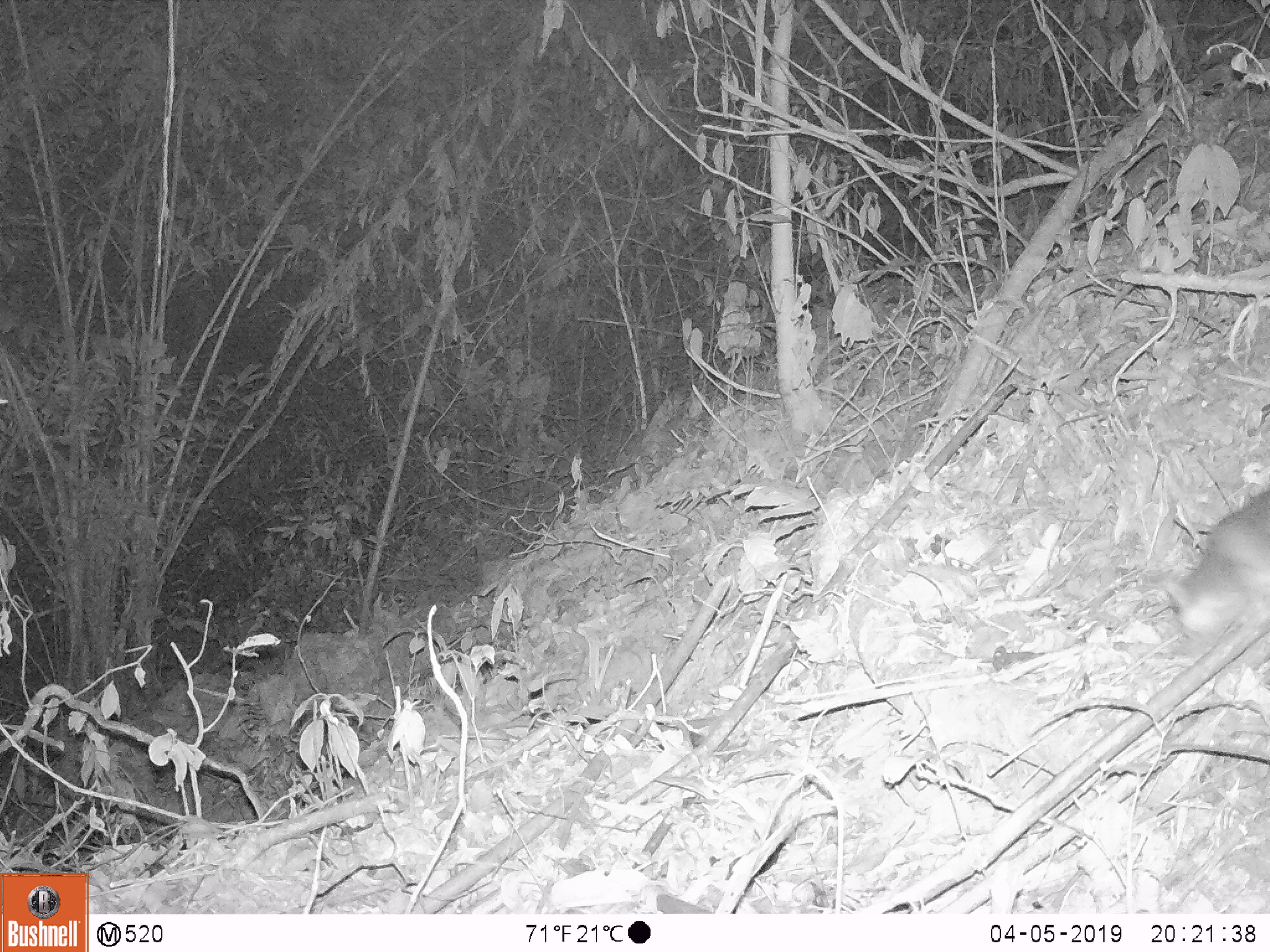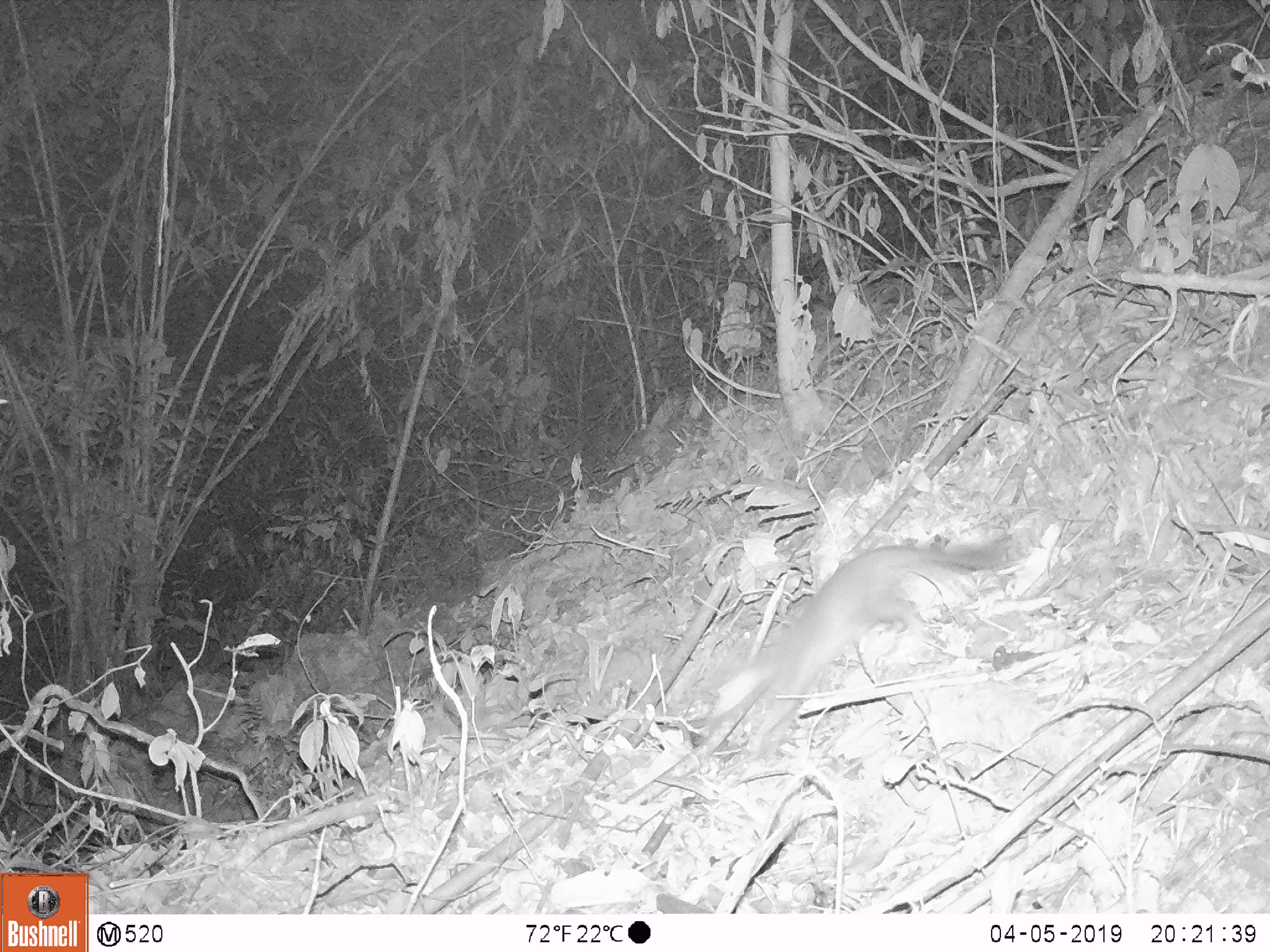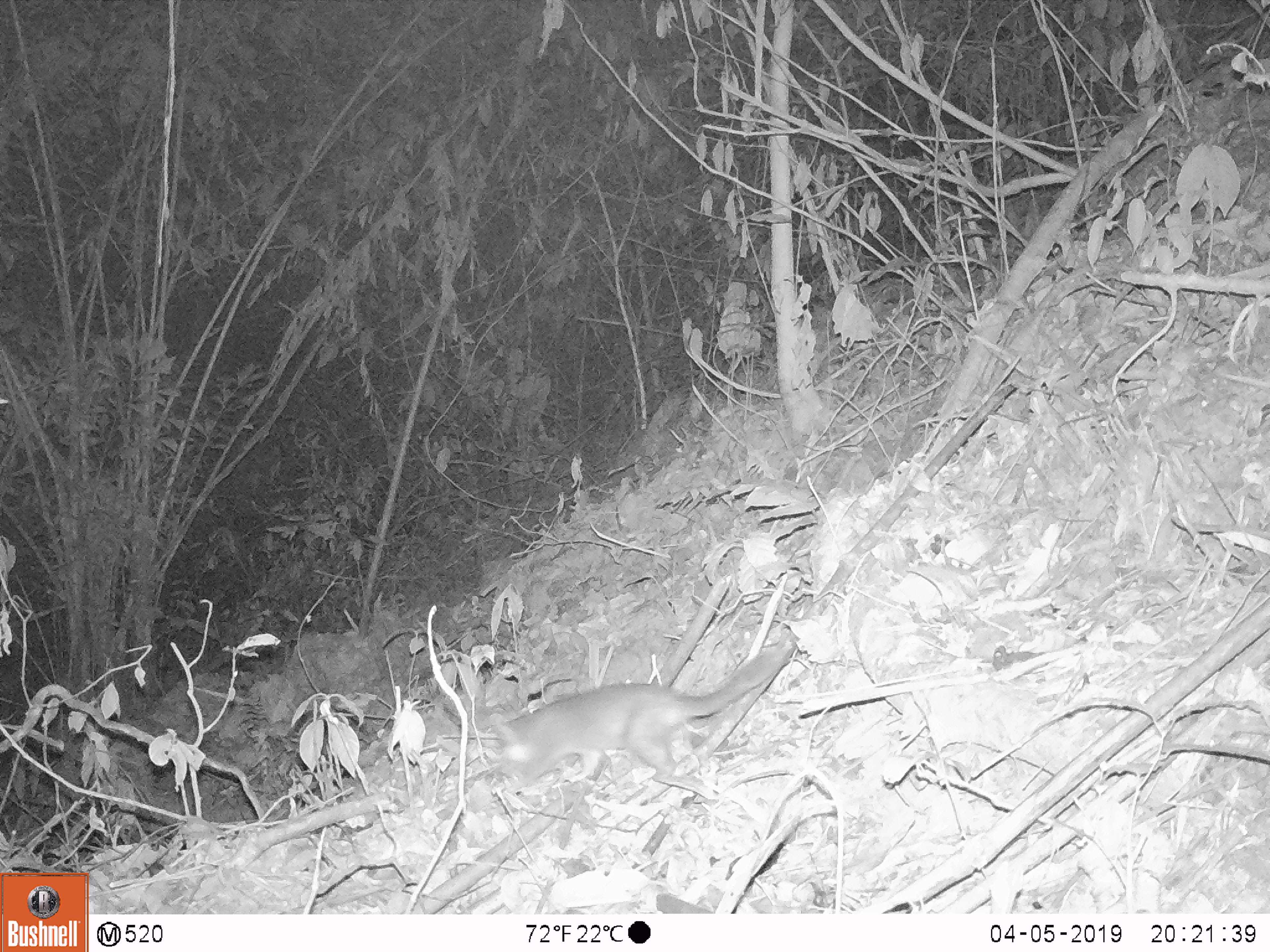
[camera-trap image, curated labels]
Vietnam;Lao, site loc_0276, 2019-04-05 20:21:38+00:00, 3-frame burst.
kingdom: Animalia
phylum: Chordata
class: Mammalia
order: Carnivora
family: Mustelidae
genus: Melogale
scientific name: Melogale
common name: ferret badger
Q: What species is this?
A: Ferret badger (Melogale).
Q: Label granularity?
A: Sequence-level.